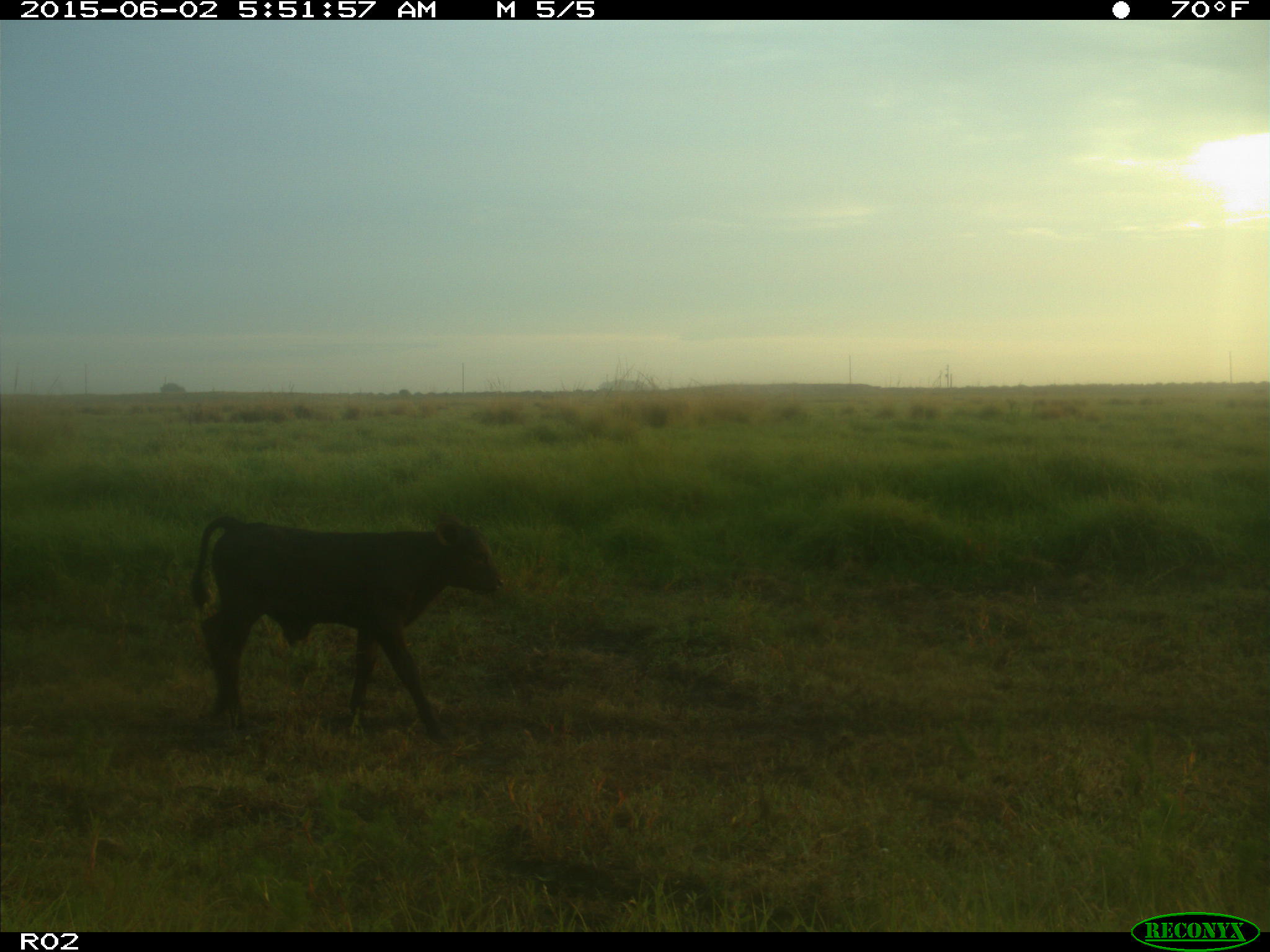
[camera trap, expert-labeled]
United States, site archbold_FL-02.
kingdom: Animalia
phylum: Chordata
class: Mammalia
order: Artiodactyla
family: Bovidae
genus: Bos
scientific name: Bos taurus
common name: domestic cow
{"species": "Bos taurus (domestic cow)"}